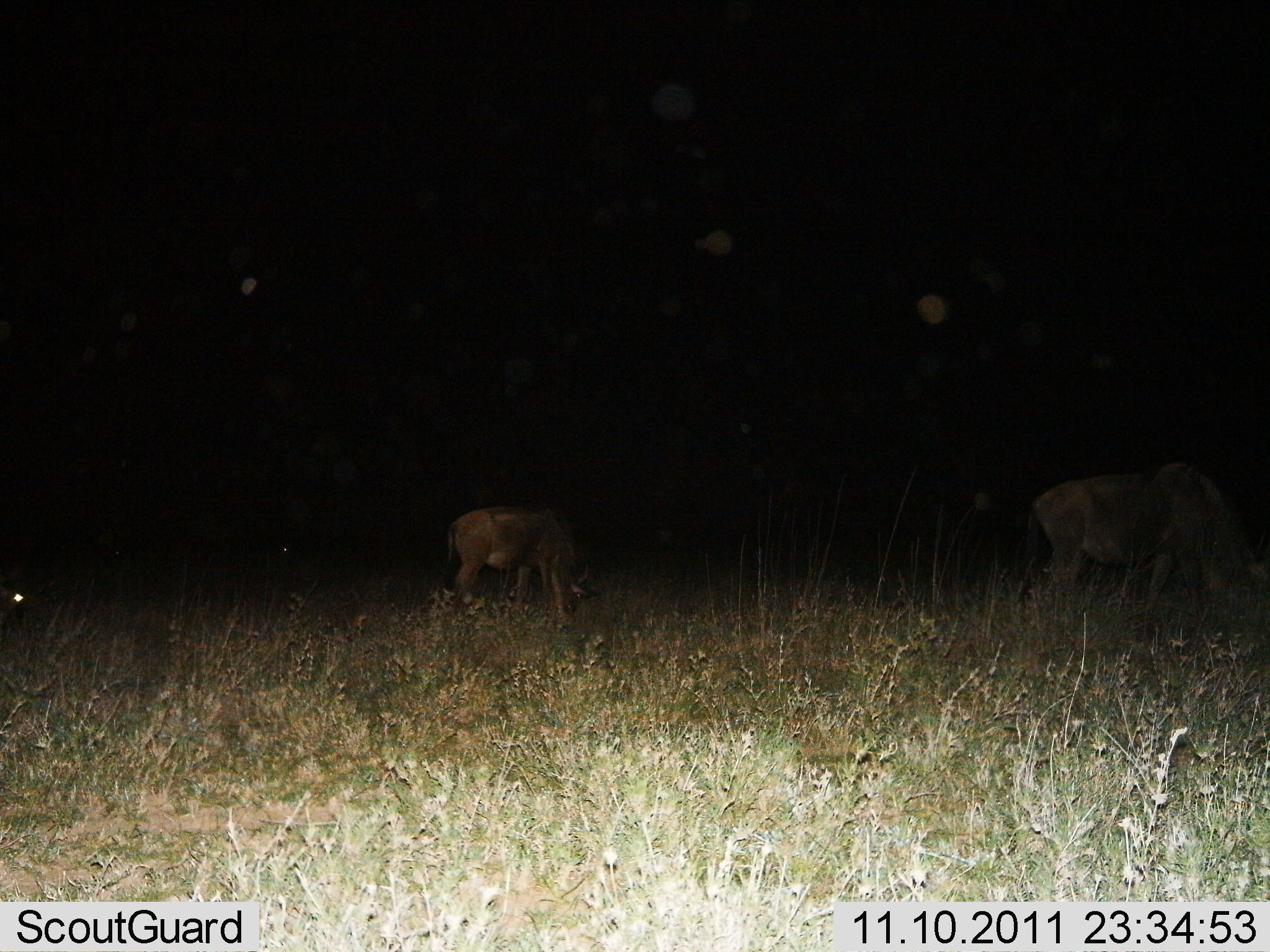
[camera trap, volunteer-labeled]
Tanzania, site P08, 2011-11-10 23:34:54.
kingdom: Animalia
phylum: Chordata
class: Mammalia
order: Artiodactyla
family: Bovidae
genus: Connochaetes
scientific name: Connochaetes taurinus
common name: blue wildebeest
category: wildebeest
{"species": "wildebeest (blue wildebeest) (Connochaetes taurinus)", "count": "2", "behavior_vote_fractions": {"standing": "38%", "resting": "0%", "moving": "0%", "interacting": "0%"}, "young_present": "0%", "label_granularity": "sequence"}